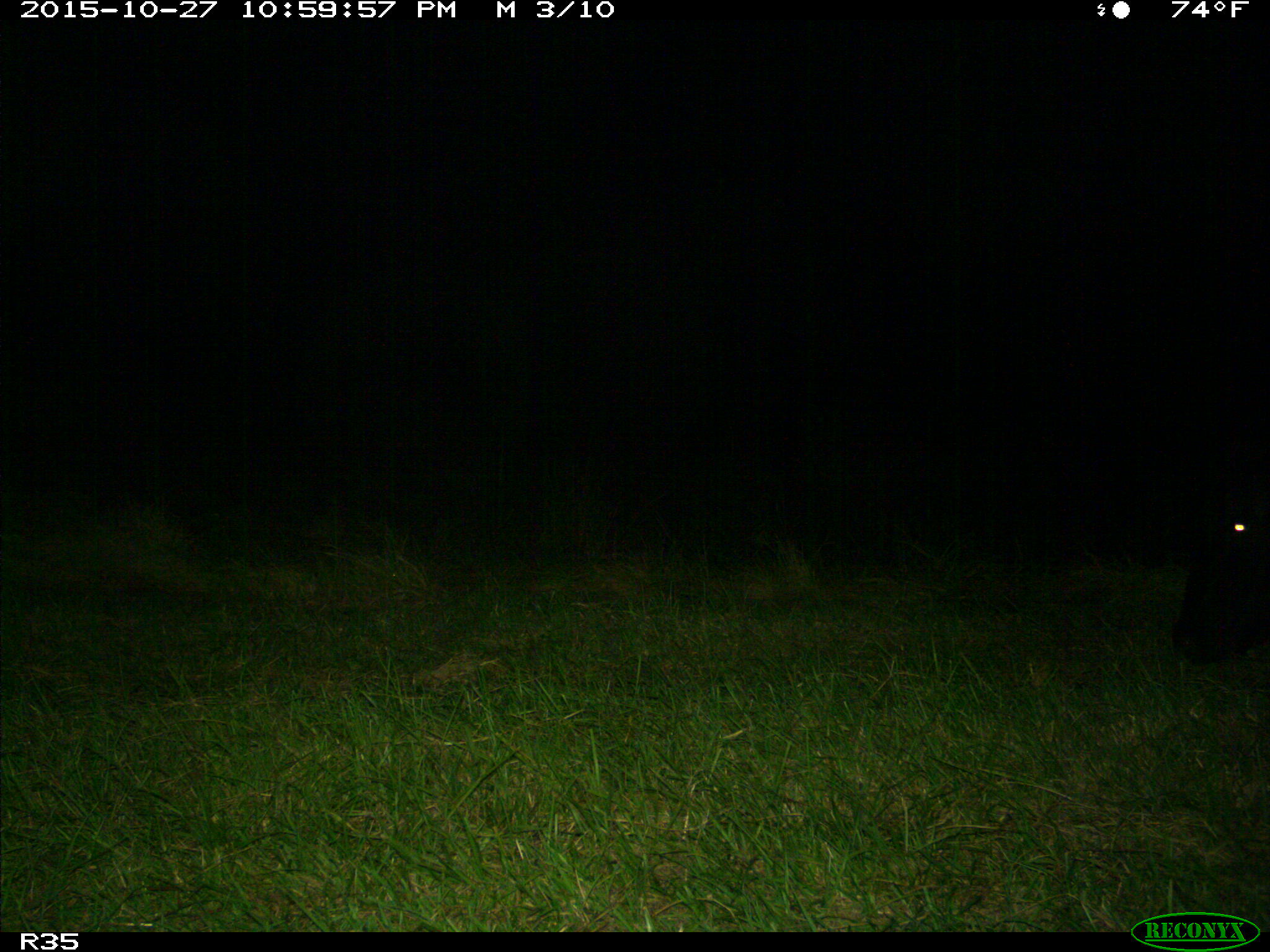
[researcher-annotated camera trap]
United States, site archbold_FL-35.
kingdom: Animalia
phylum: Chordata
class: Mammalia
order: Artiodactyla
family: Bovidae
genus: Bos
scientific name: Bos taurus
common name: domestic cow